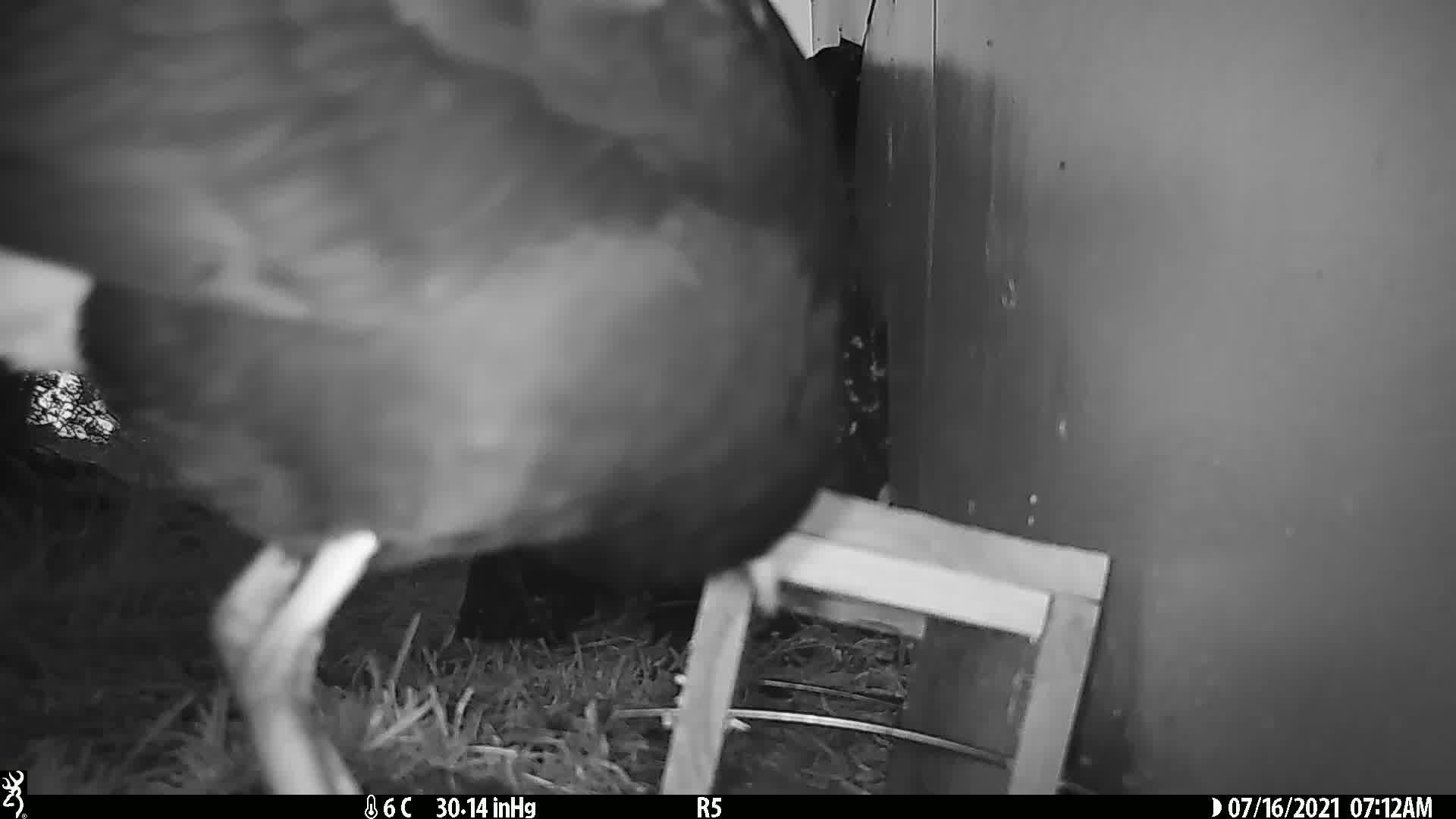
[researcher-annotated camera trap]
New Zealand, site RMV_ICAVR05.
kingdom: Animalia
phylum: Chordata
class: Aves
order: Gruiformes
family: Rallidae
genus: Porphyrio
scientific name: Porphyrio melanotus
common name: australasian swamphen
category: pukeko